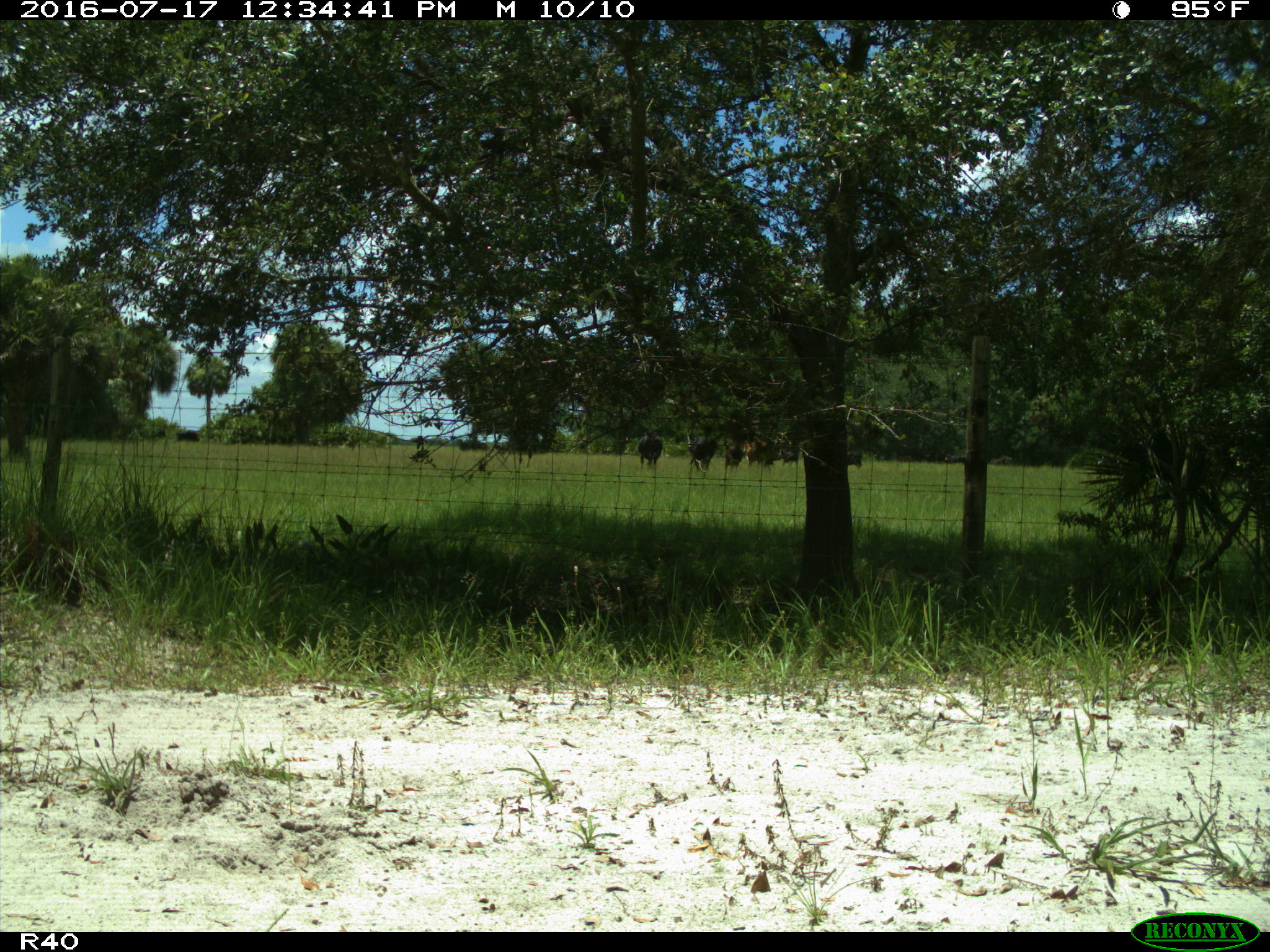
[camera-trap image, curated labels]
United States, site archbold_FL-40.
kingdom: Animalia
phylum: Chordata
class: Mammalia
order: Artiodactyla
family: Bovidae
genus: Bos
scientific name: Bos taurus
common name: domestic cow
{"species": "Bos taurus (domestic cow)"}